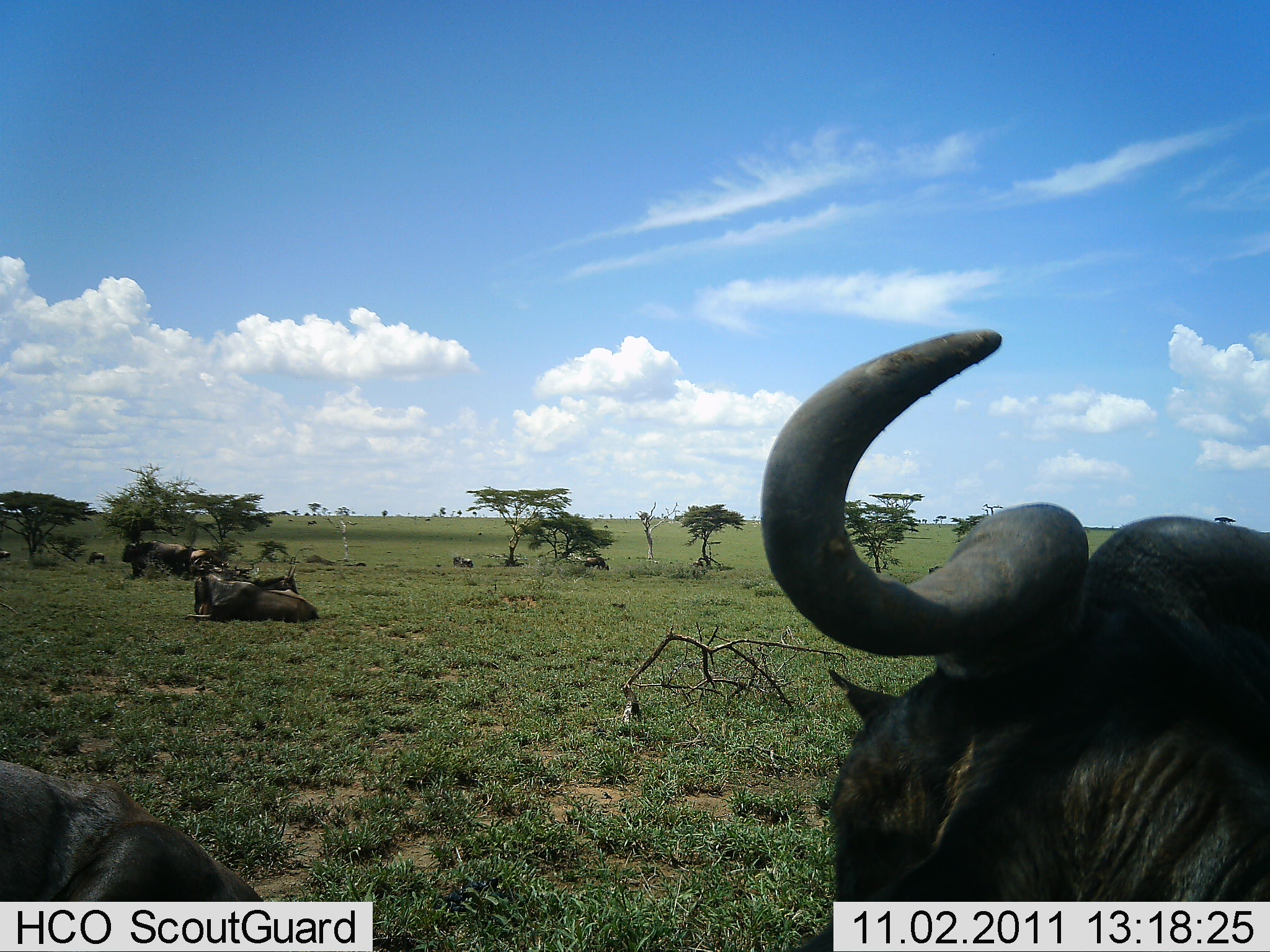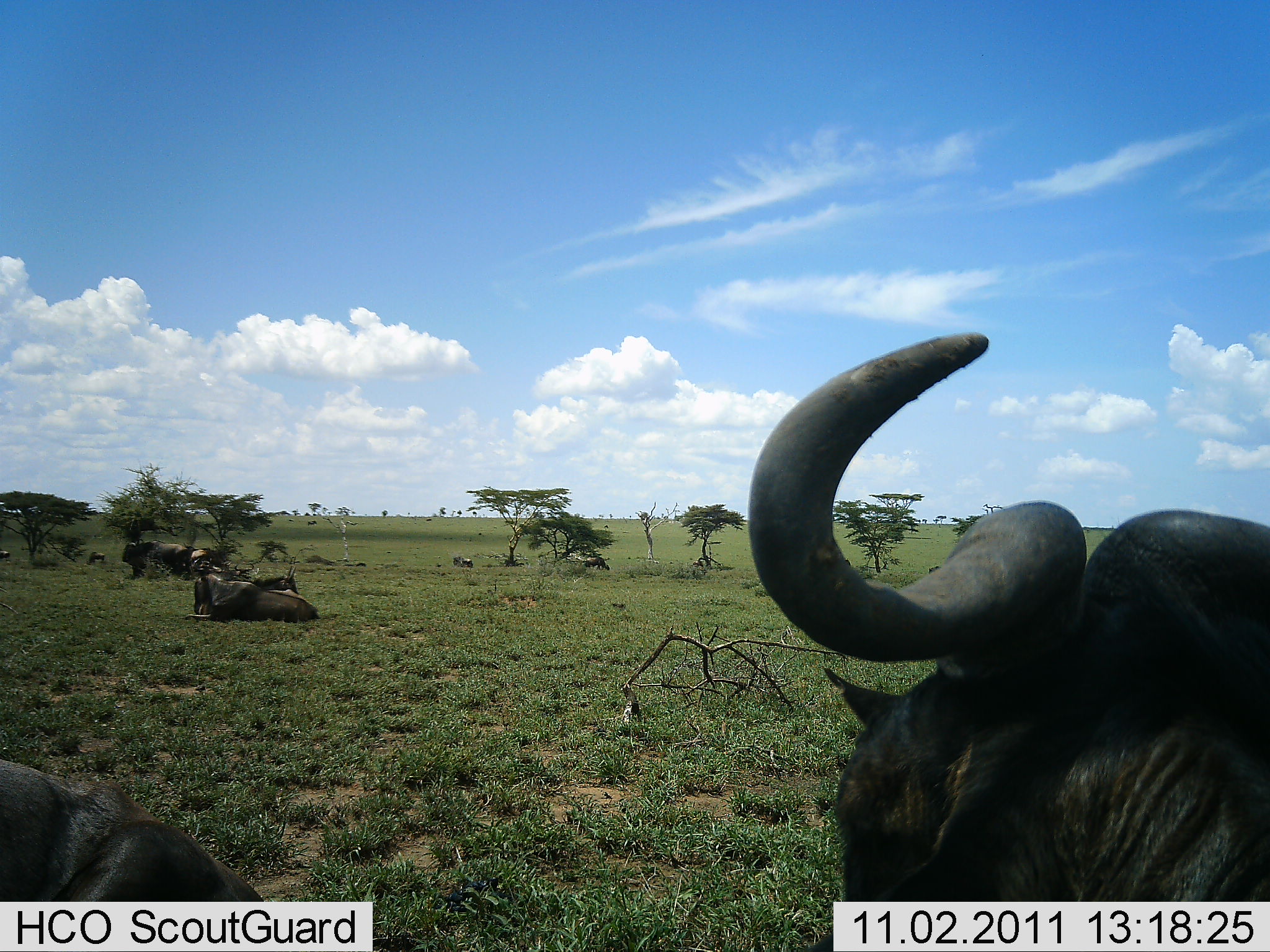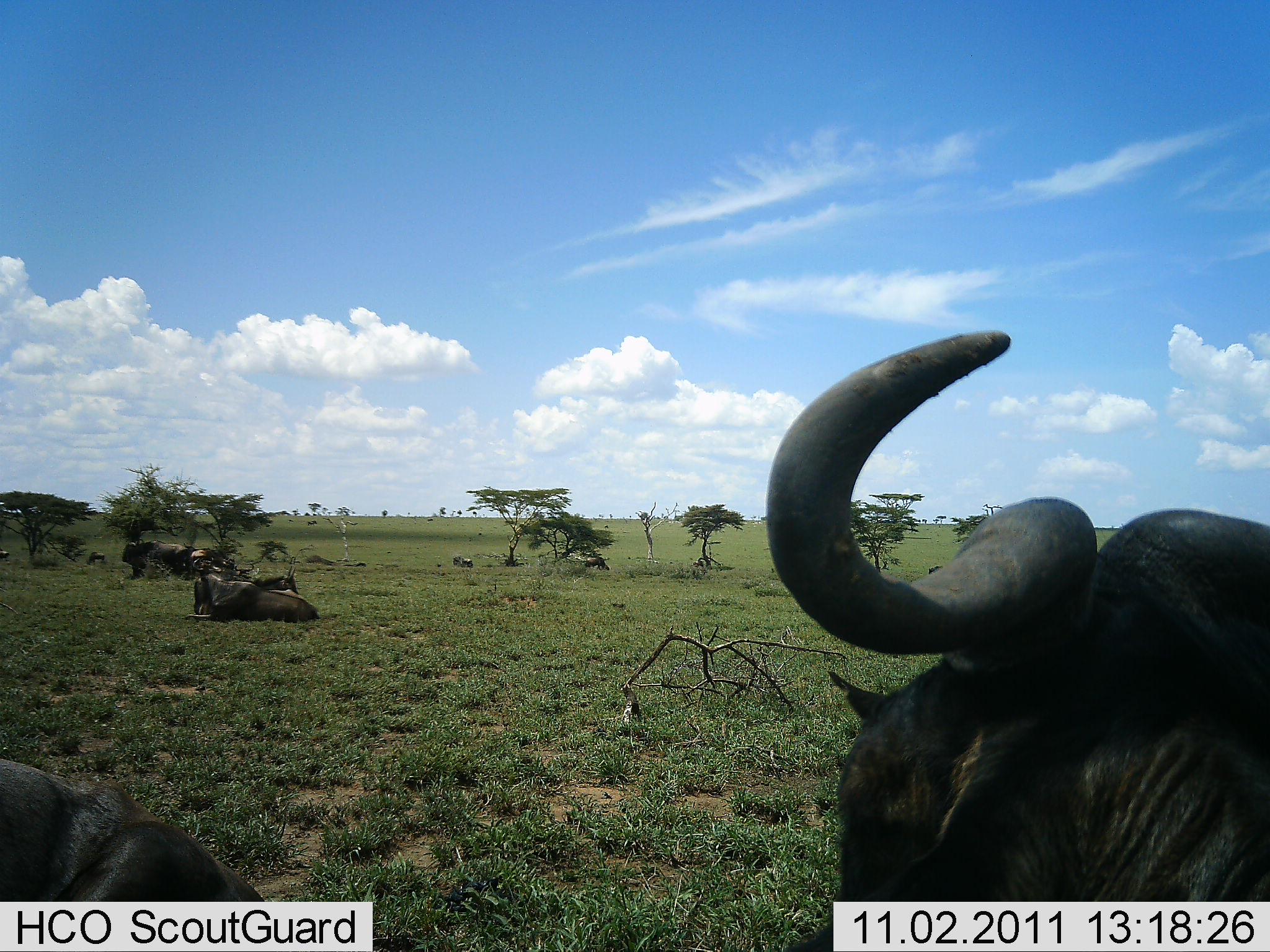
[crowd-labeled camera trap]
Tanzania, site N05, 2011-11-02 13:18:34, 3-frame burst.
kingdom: Animalia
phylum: Chordata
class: Mammalia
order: Artiodactyla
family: Bovidae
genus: Connochaetes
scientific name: Connochaetes taurinus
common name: blue wildebeest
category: wildebeest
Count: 7.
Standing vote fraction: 33%.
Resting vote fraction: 100%.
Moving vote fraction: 8%.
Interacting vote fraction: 0%.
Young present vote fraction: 0%.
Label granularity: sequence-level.